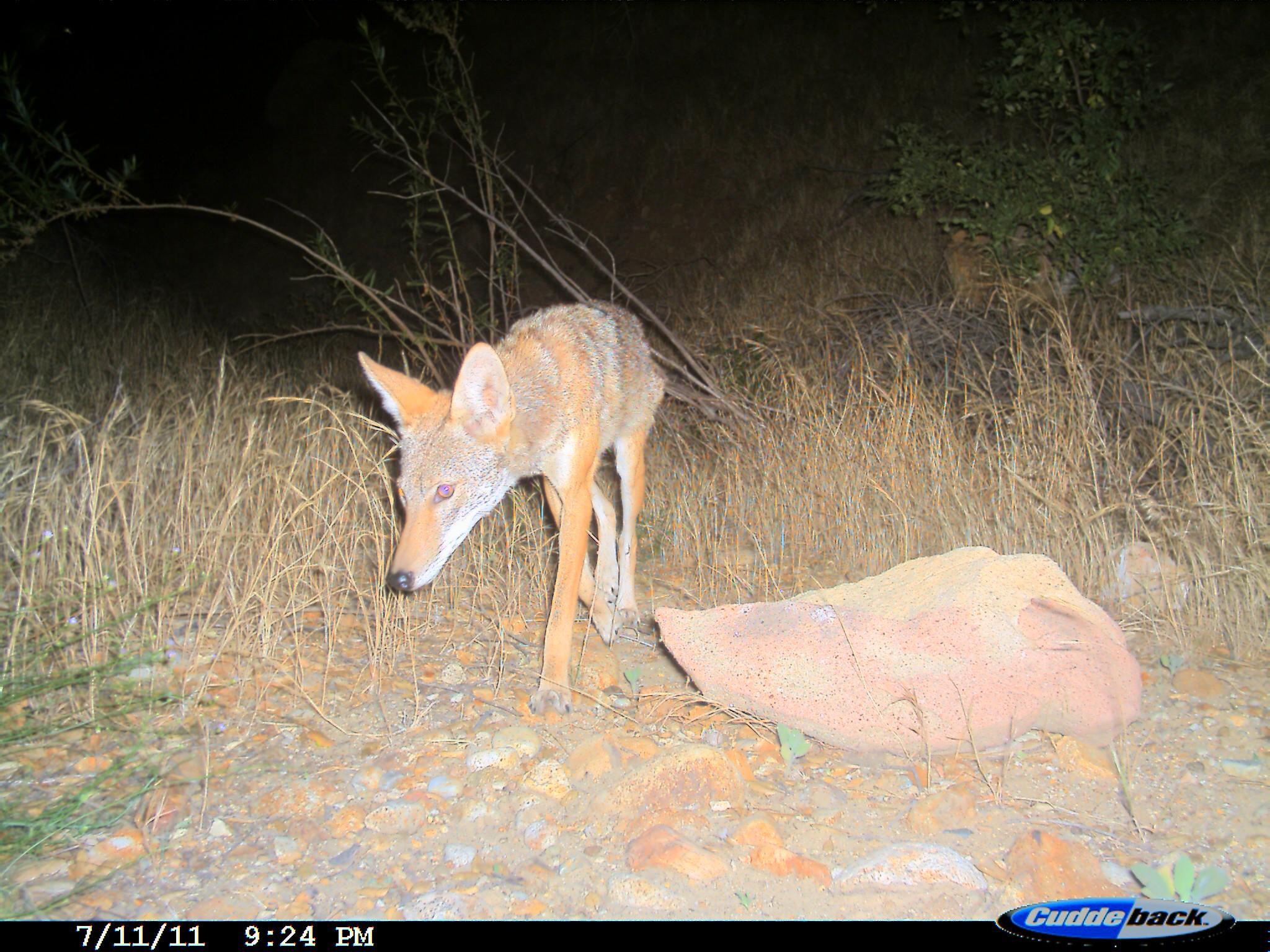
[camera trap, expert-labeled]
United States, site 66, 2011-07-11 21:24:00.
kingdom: Animalia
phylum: Chordata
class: Mammalia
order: Carnivora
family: Canidae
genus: Canis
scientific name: Canis latrans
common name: coyote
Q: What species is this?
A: Coyote (Canis latrans).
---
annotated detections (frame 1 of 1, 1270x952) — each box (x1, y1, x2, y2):
coyote: (351, 298, 671, 719)